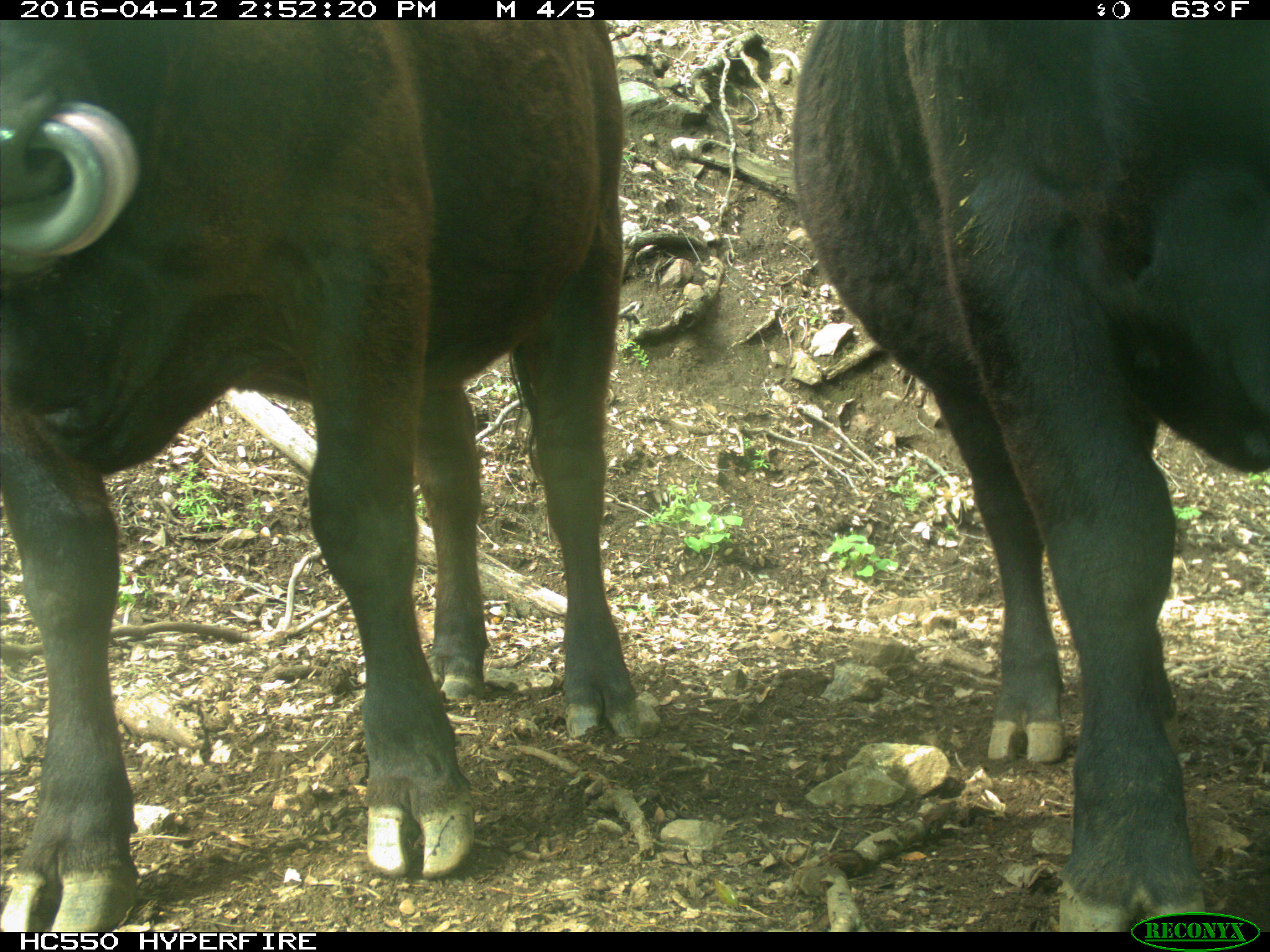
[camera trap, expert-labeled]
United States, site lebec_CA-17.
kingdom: Animalia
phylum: Chordata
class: Mammalia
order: Artiodactyla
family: Bovidae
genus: Bos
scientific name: Bos taurus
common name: domestic cow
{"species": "Bos taurus (domestic cow)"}